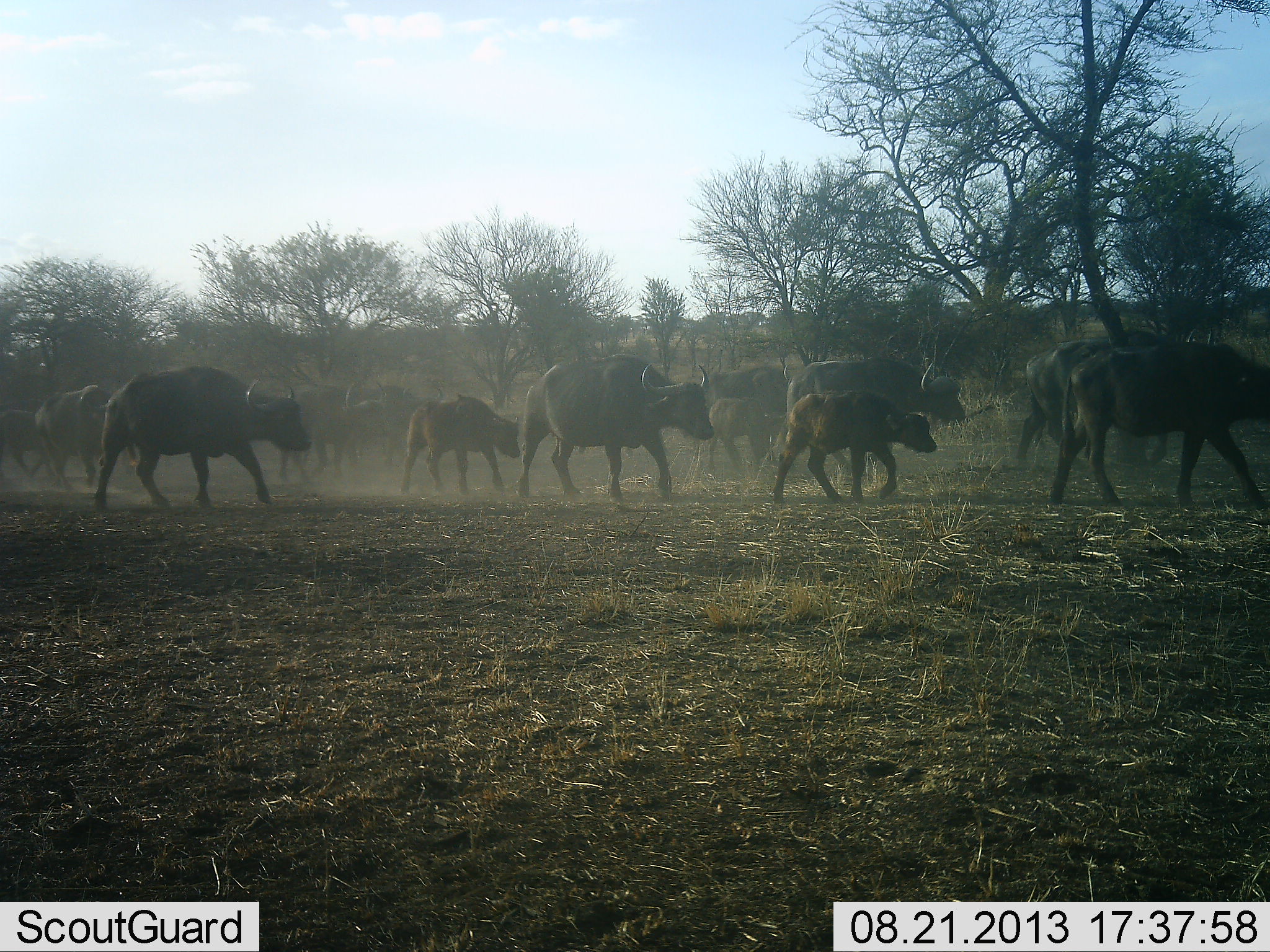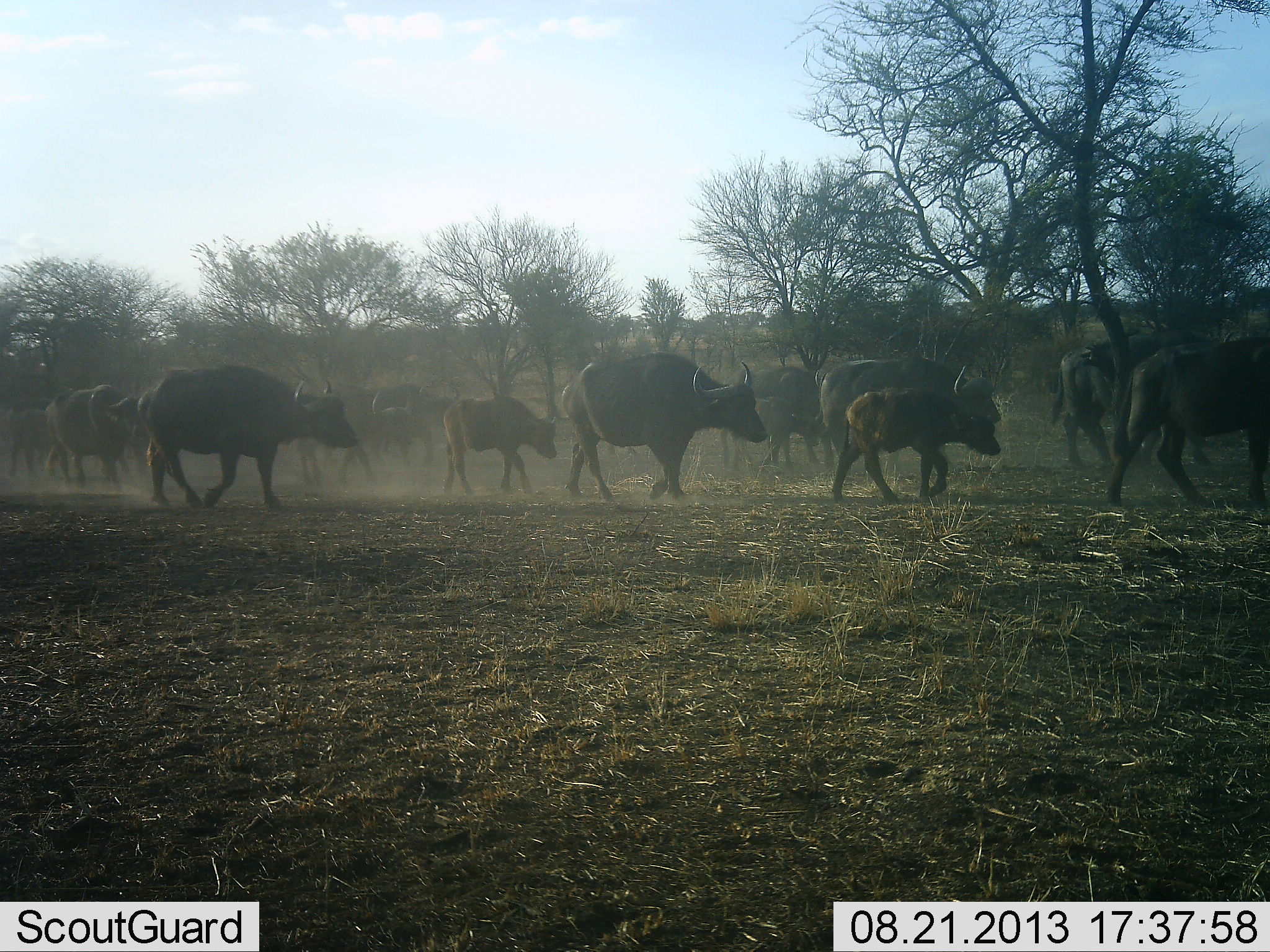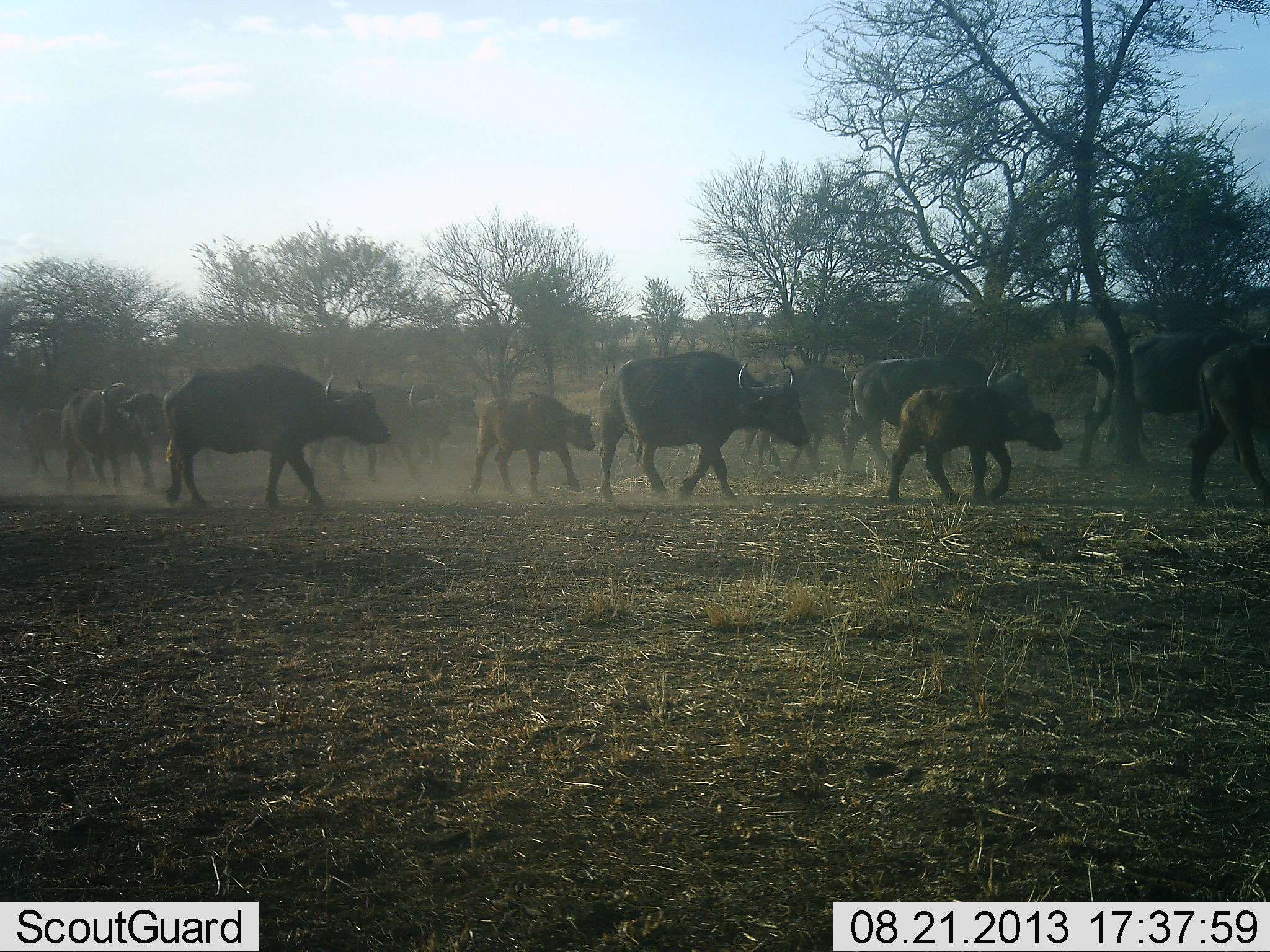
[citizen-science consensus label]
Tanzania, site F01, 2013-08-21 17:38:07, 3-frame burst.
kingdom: Animalia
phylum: Chordata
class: Mammalia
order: Artiodactyla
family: Bovidae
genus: Syncerus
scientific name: Syncerus caffer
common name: cape buffalo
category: buffalo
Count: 11-50.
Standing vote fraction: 0%.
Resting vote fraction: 0%.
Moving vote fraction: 100%.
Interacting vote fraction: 0%.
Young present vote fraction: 80%.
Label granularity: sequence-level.